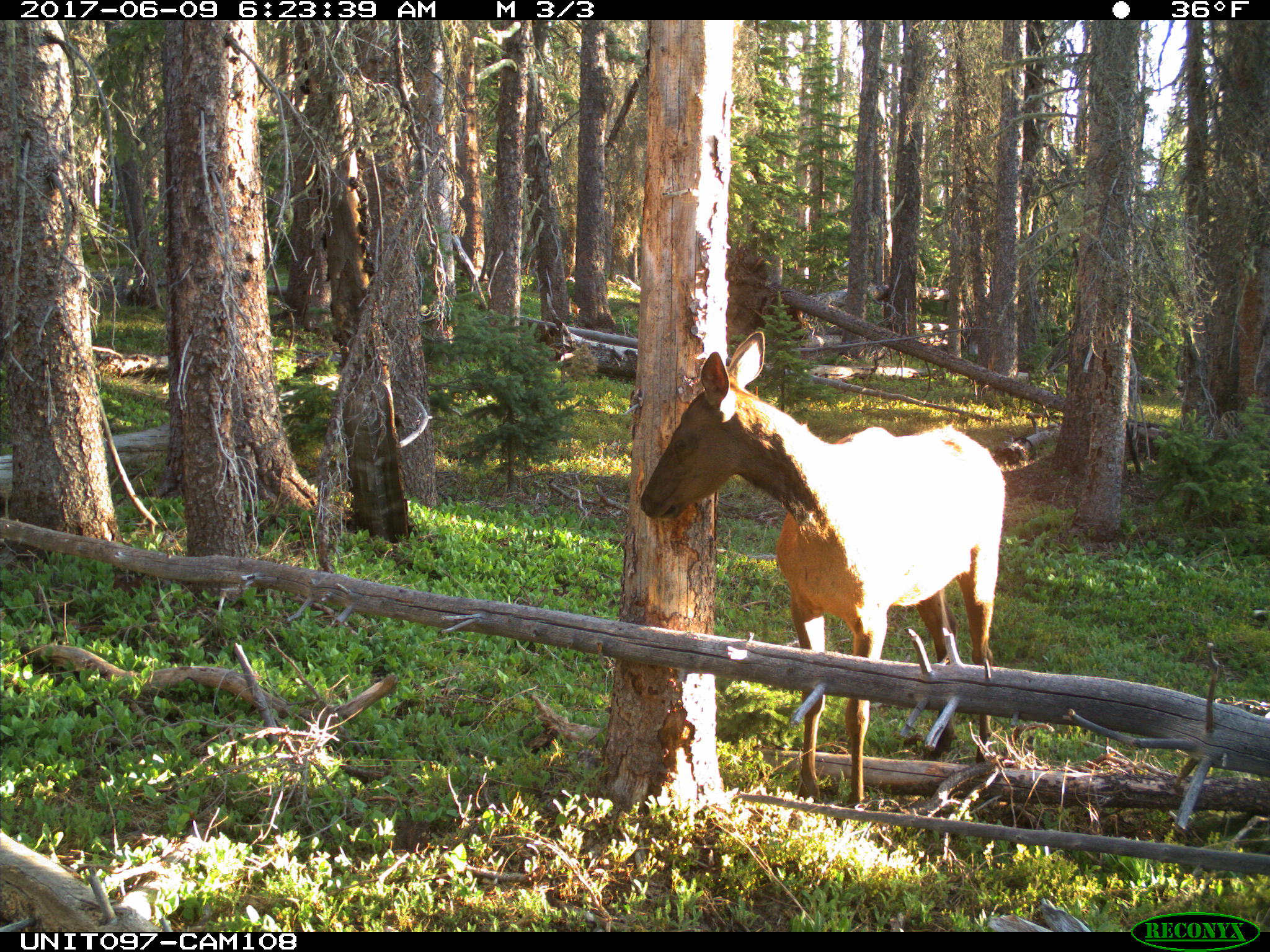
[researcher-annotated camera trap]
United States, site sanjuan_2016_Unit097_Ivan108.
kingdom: Animalia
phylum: Chordata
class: Mammalia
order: Artiodactyla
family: Cervidae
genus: Cervus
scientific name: Cervus elaphus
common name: red deer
Cervus elaphus (red deer).